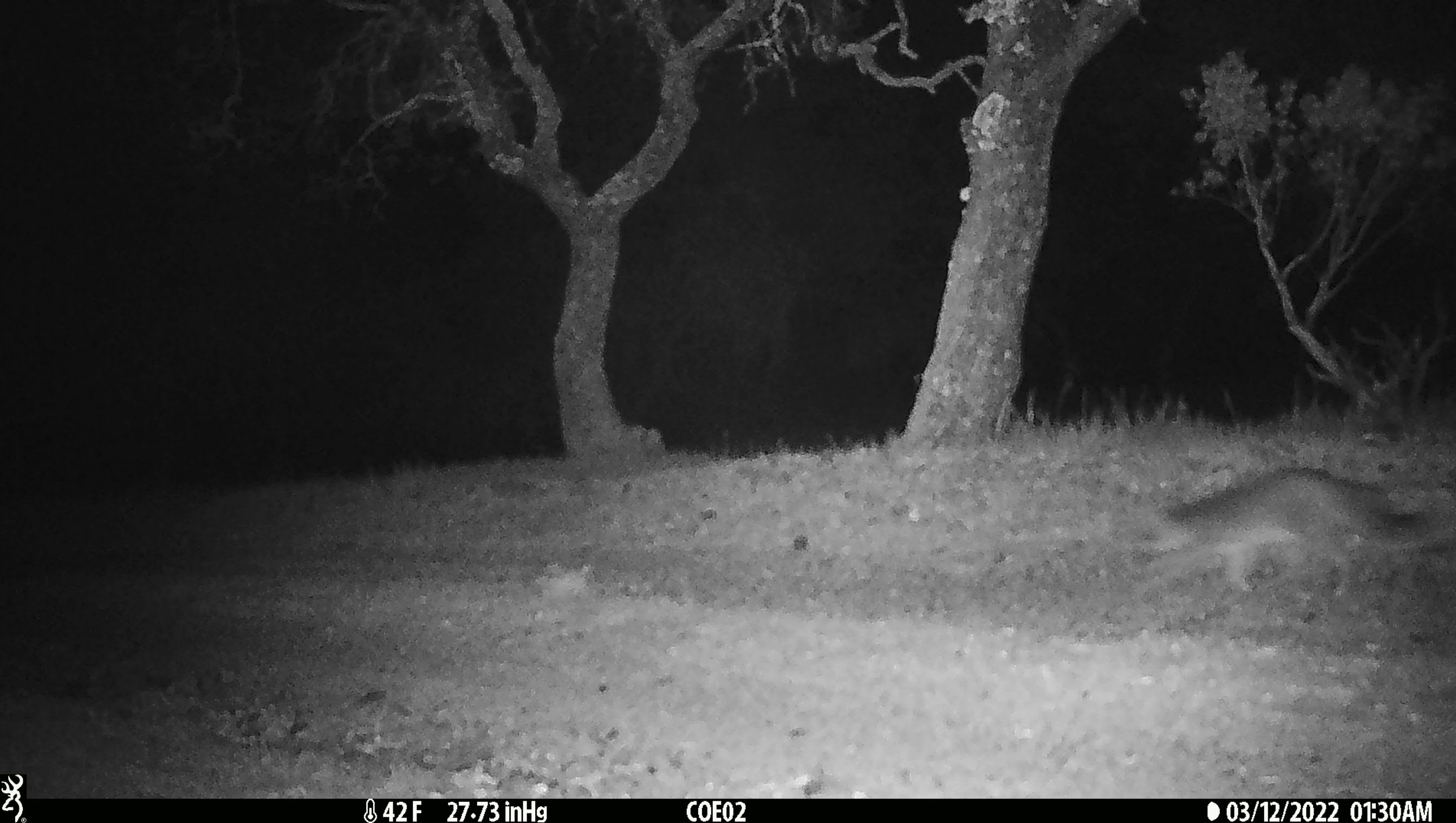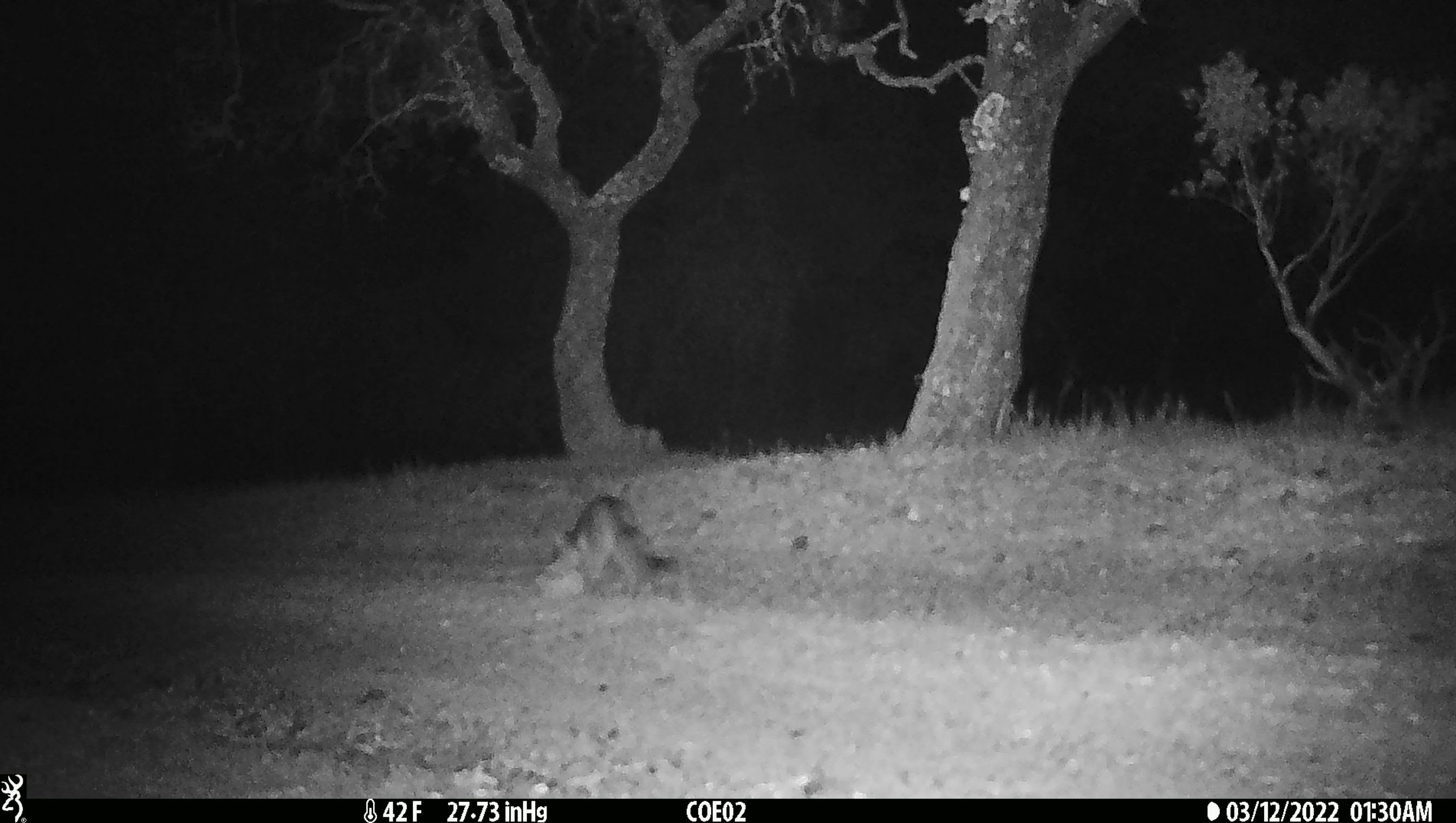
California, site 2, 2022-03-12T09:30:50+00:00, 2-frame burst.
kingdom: Animalia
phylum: Chordata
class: Mammalia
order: Carnivora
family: Canidae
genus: Urocyon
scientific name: Urocyon cinereoargenteus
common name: gray fox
Gray fox (Urocyon cinereoargenteus).